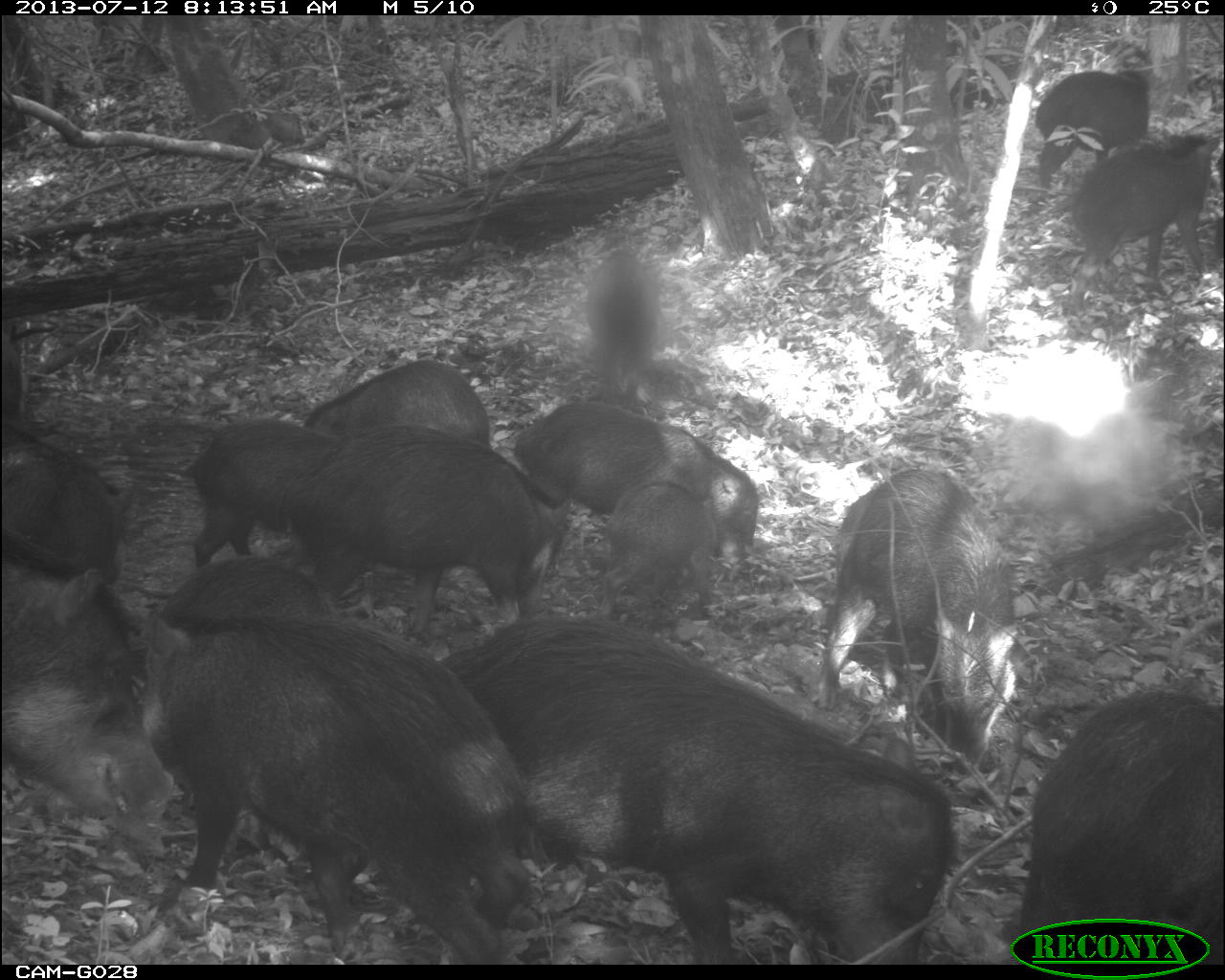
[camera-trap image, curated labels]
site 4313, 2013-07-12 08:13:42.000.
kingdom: Animalia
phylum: Chordata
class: Mammalia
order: Artiodactyla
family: Tayassuidae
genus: Tayassu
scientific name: Tayassu pecari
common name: white-lipped peccary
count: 20